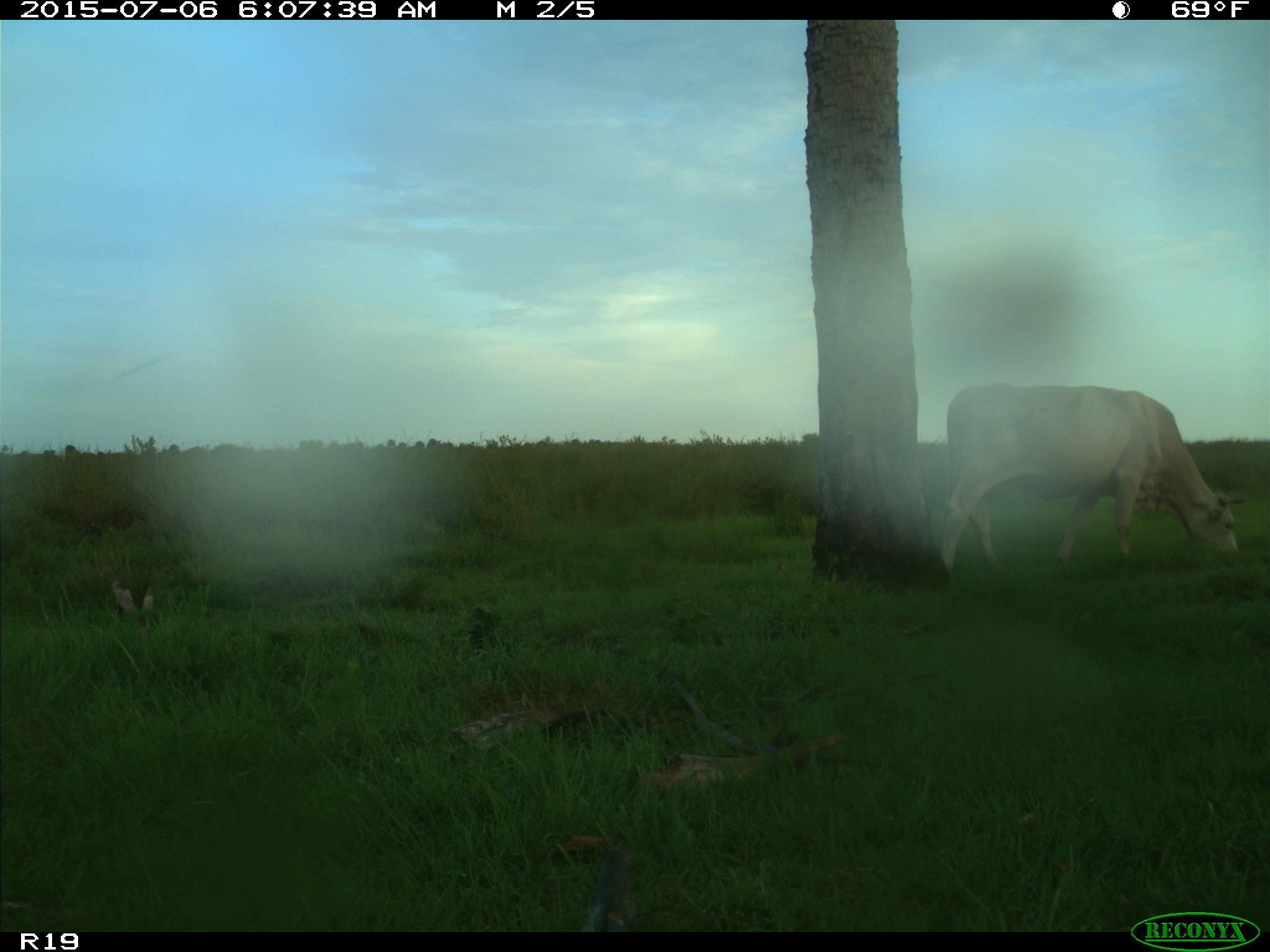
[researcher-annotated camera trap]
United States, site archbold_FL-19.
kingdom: Animalia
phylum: Chordata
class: Mammalia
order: Artiodactyla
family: Bovidae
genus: Bos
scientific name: Bos taurus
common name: domestic cow